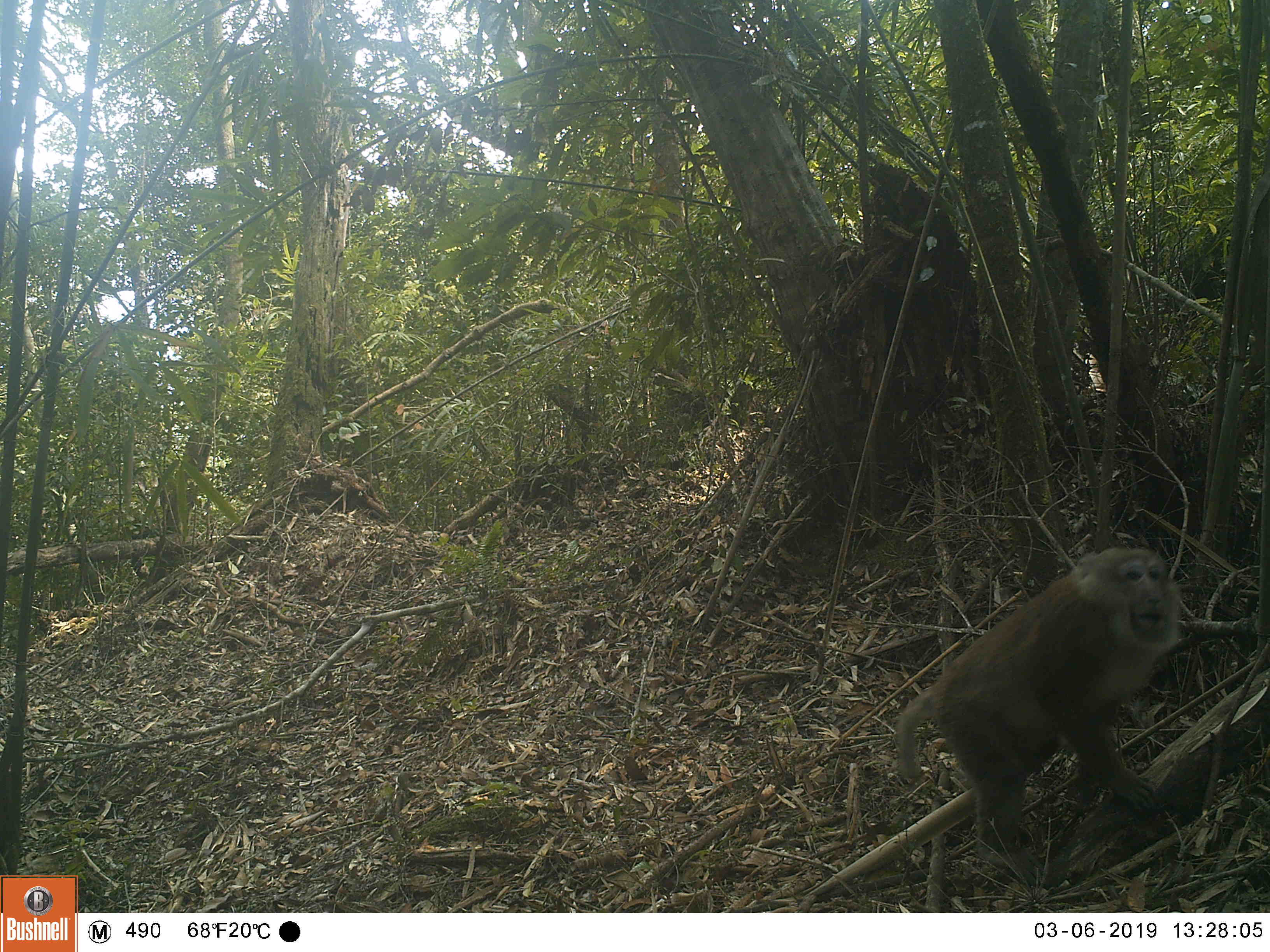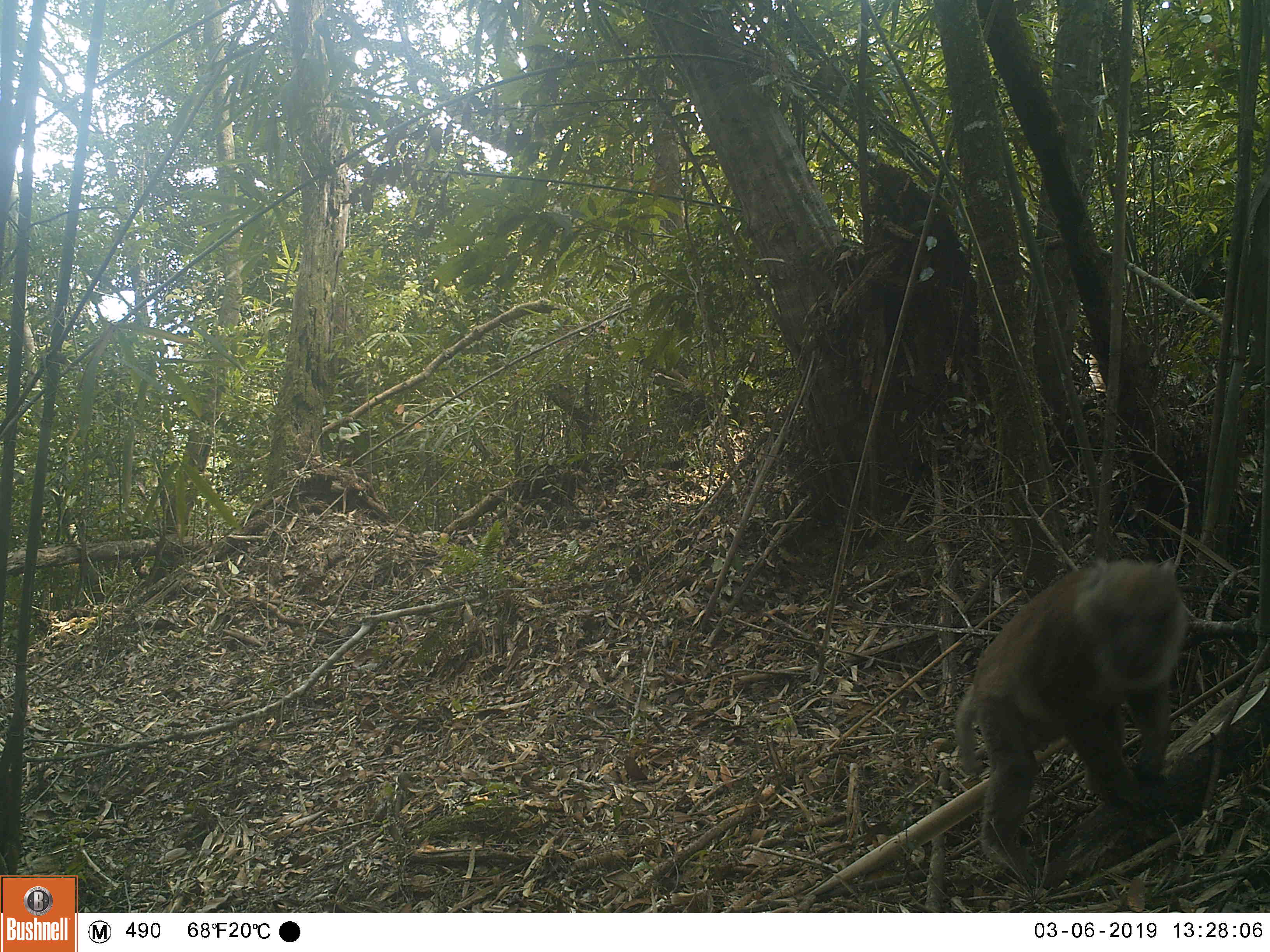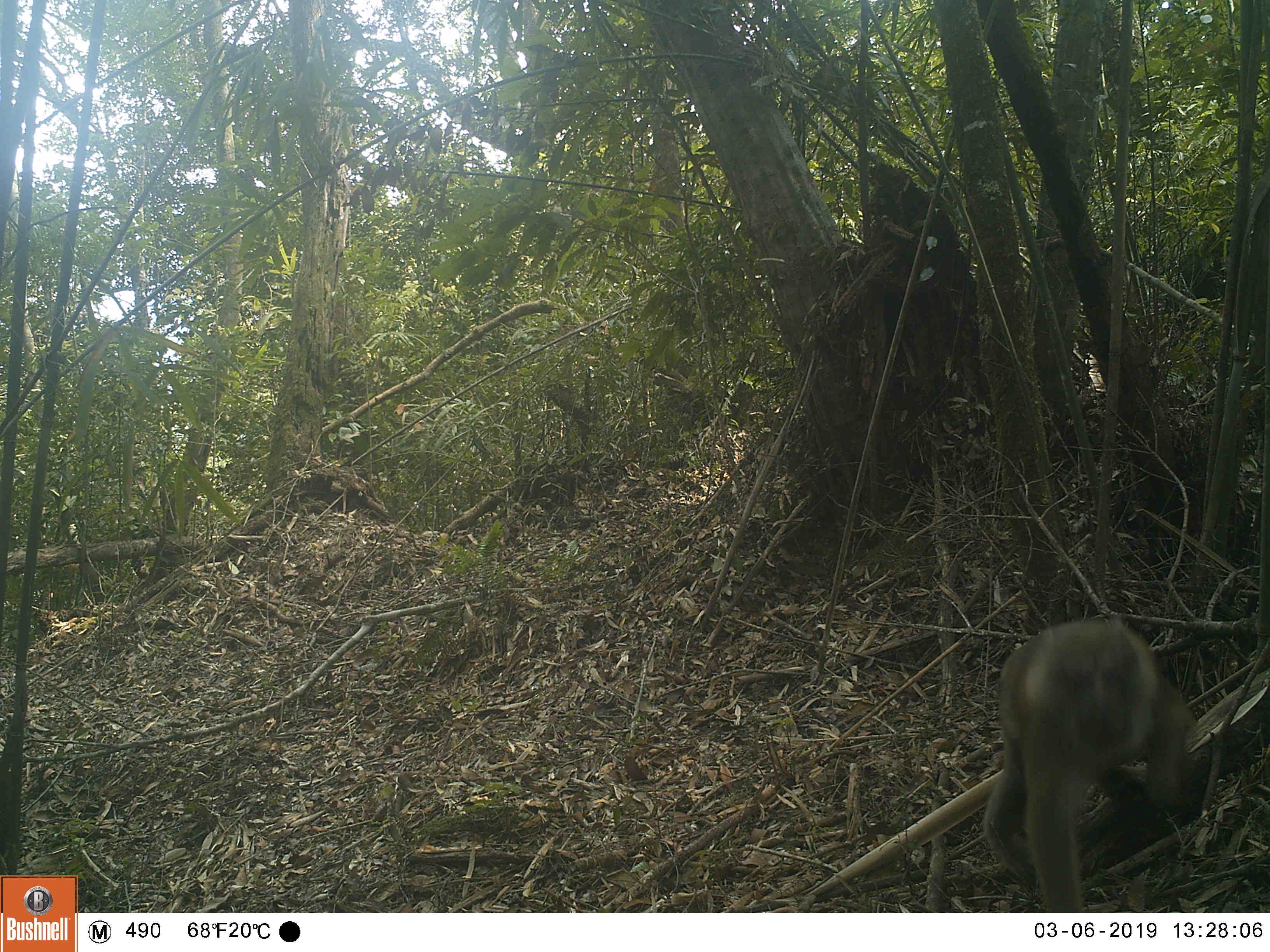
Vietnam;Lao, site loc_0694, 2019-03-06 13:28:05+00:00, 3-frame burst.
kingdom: Animalia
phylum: Chordata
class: Mammalia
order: Primates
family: Cercopithecidae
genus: Macaca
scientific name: Macaca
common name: macaques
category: assam or rhesus macaque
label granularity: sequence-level